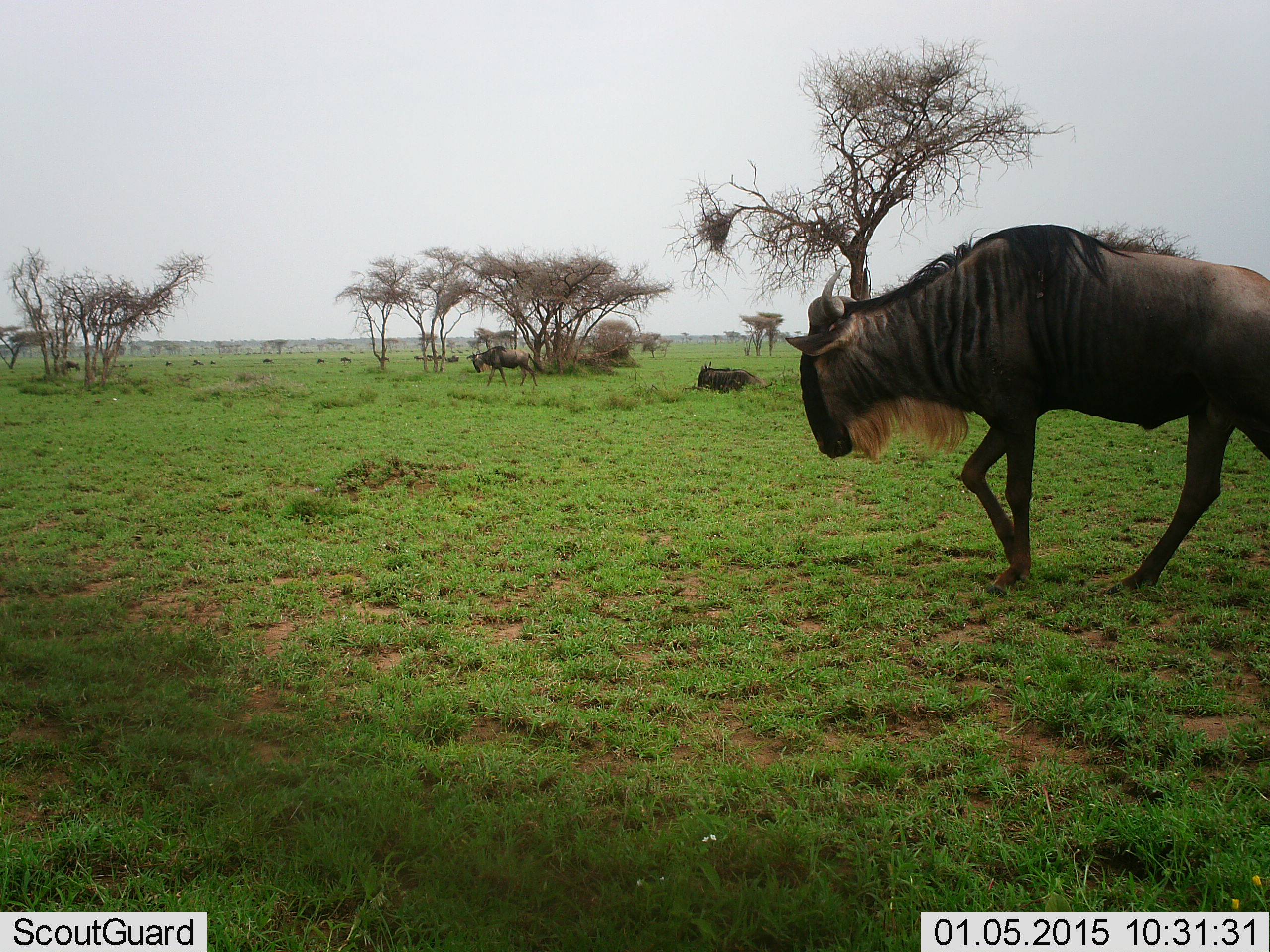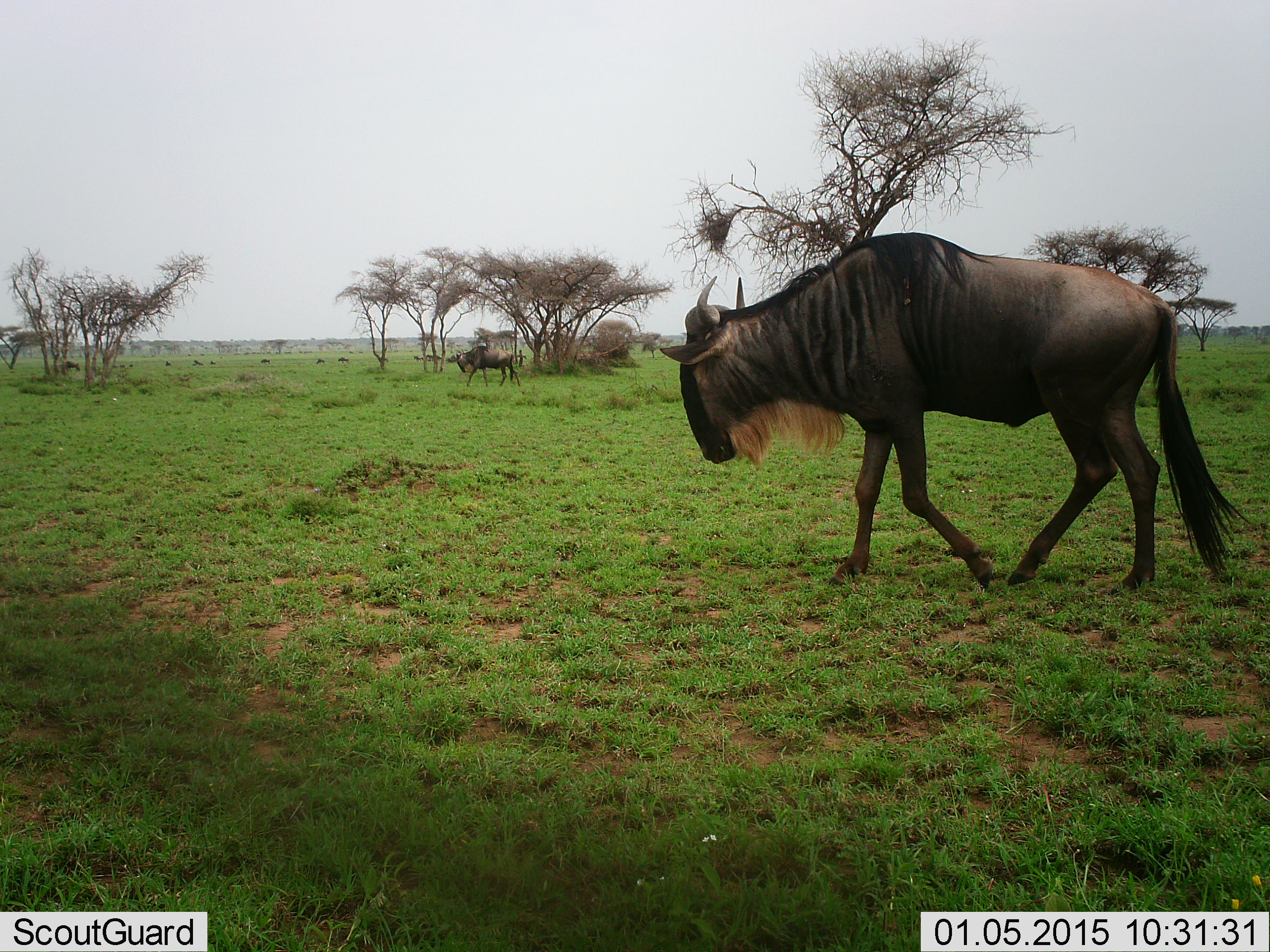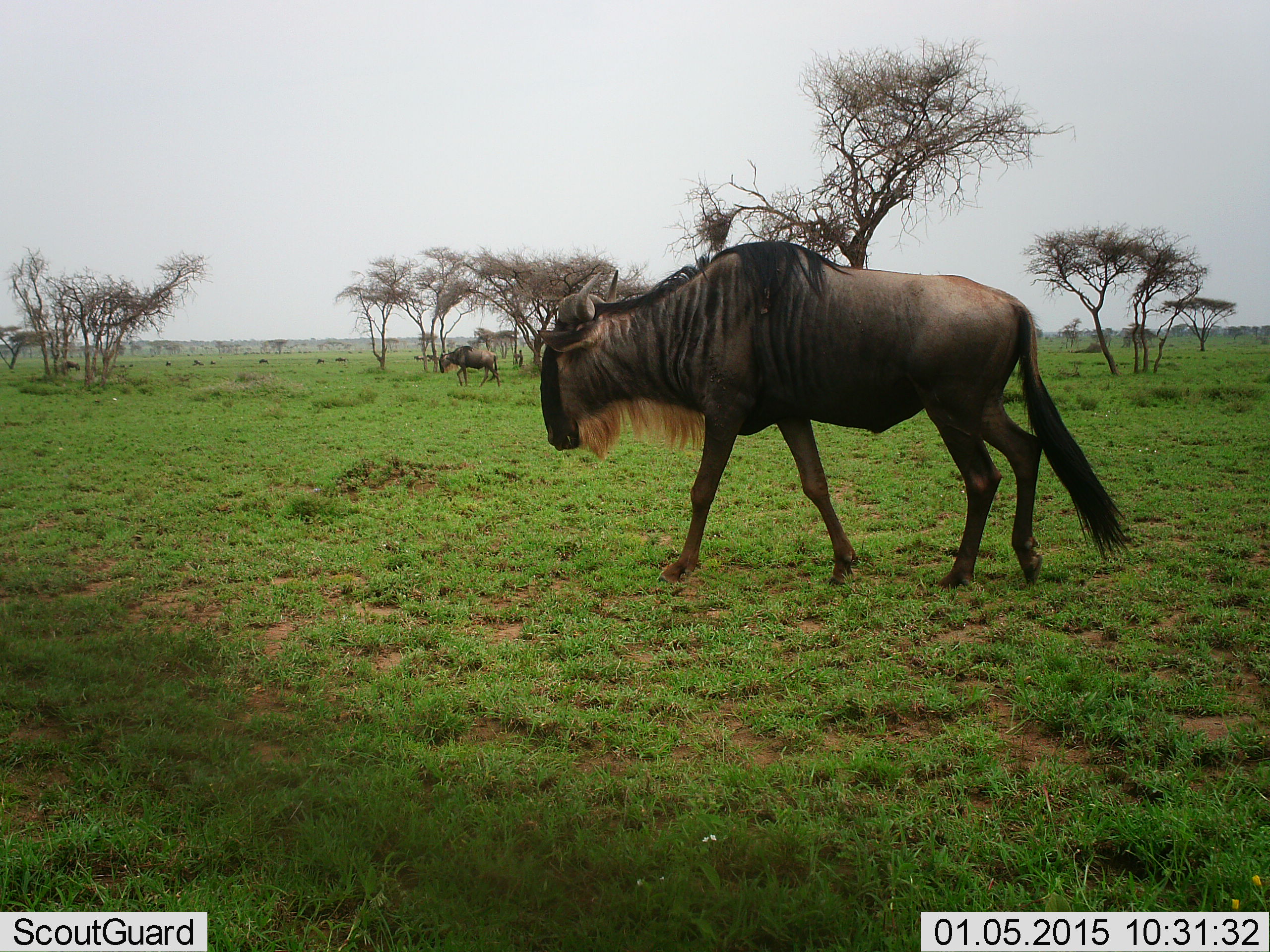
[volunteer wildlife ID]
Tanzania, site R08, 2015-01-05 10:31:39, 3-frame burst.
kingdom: Animalia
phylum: Chordata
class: Mammalia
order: Artiodactyla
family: Bovidae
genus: Connochaetes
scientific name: Connochaetes taurinus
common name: blue wildebeest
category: wildebeest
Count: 2.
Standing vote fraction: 40%.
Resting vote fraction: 10%.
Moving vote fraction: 90%.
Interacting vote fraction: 0%.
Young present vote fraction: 0%.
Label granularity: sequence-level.